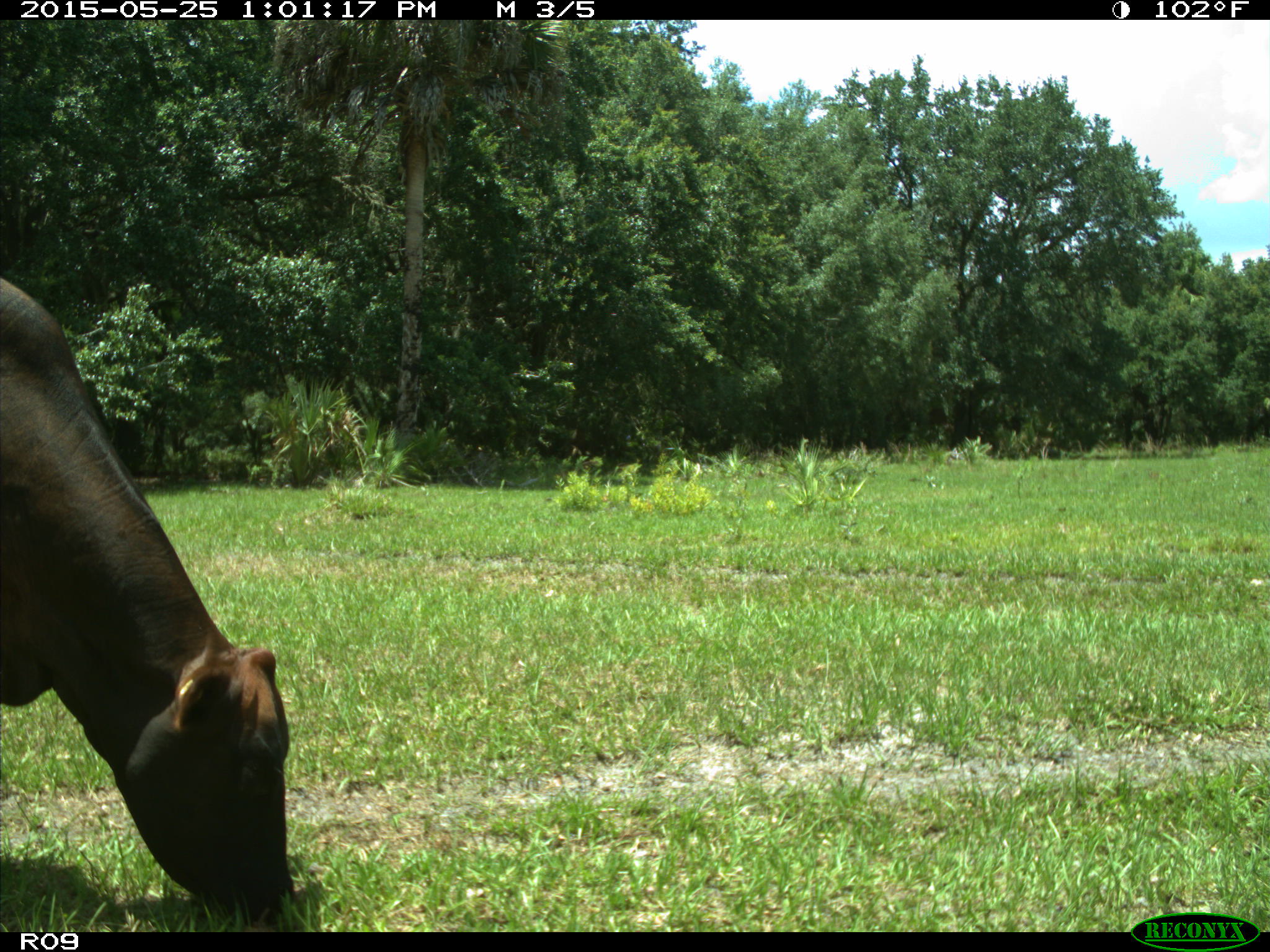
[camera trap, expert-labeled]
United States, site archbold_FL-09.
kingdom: Animalia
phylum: Chordata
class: Mammalia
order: Artiodactyla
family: Bovidae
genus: Bos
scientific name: Bos taurus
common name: domestic cow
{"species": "Bos taurus (domestic cow)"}